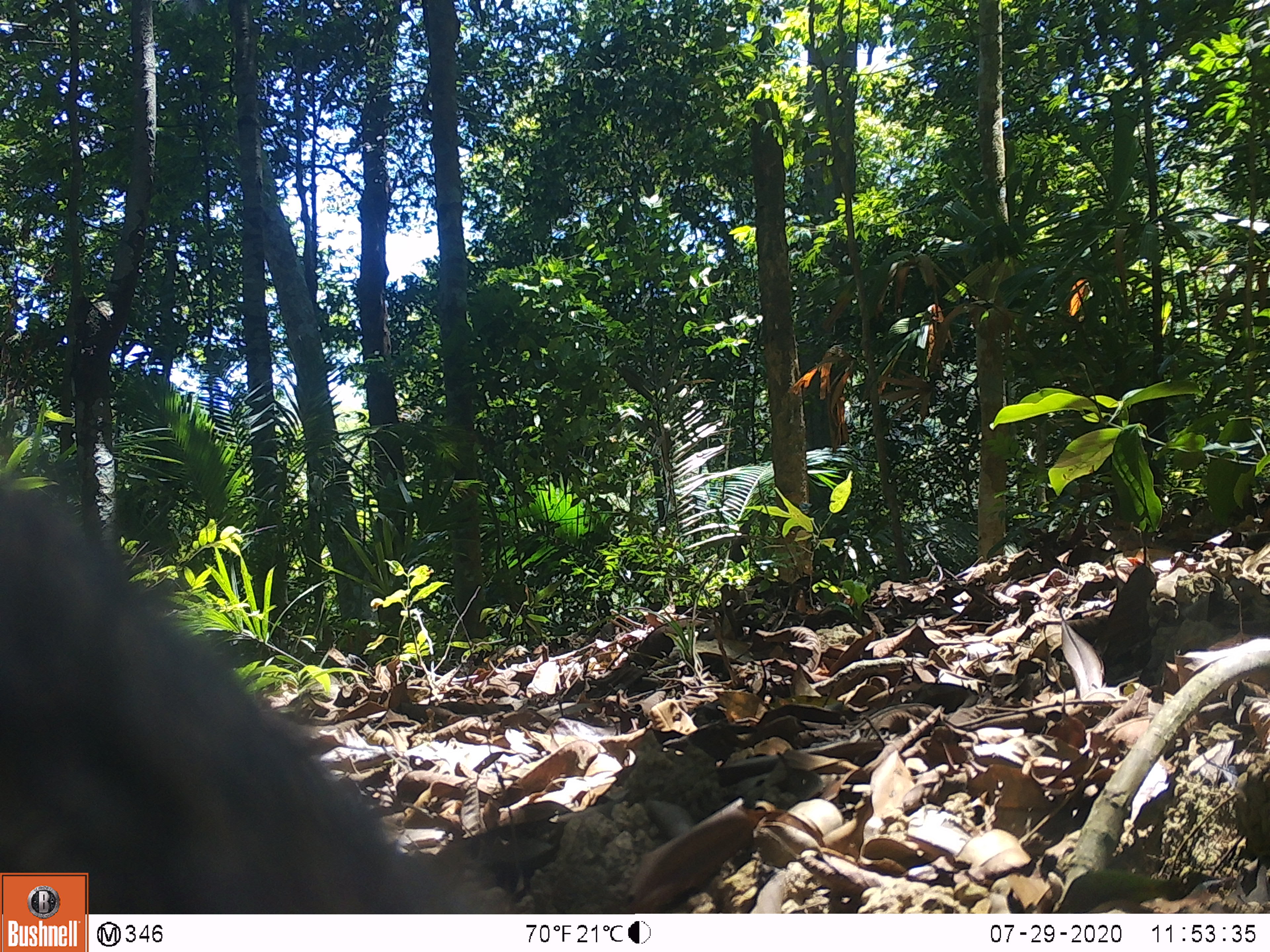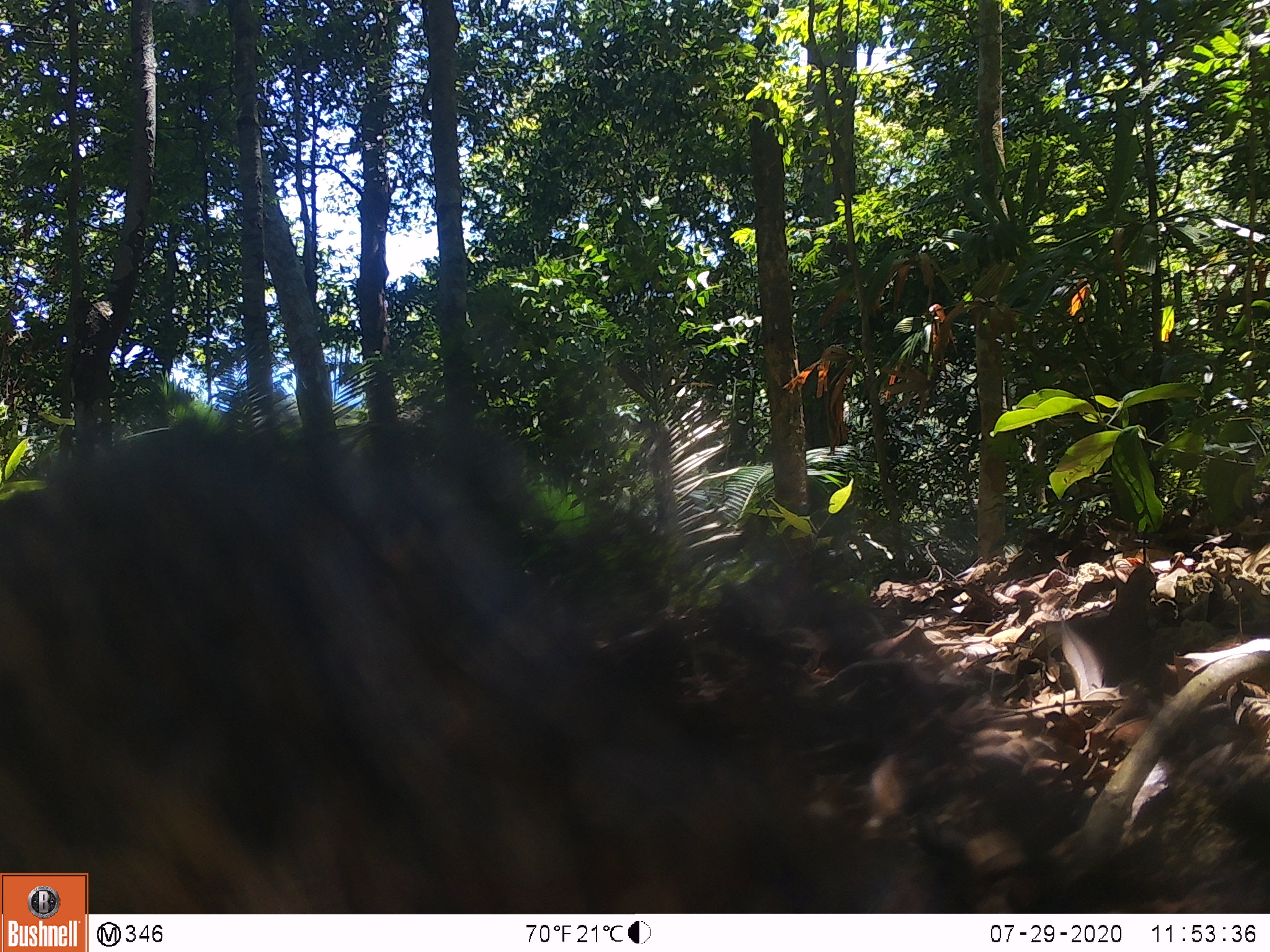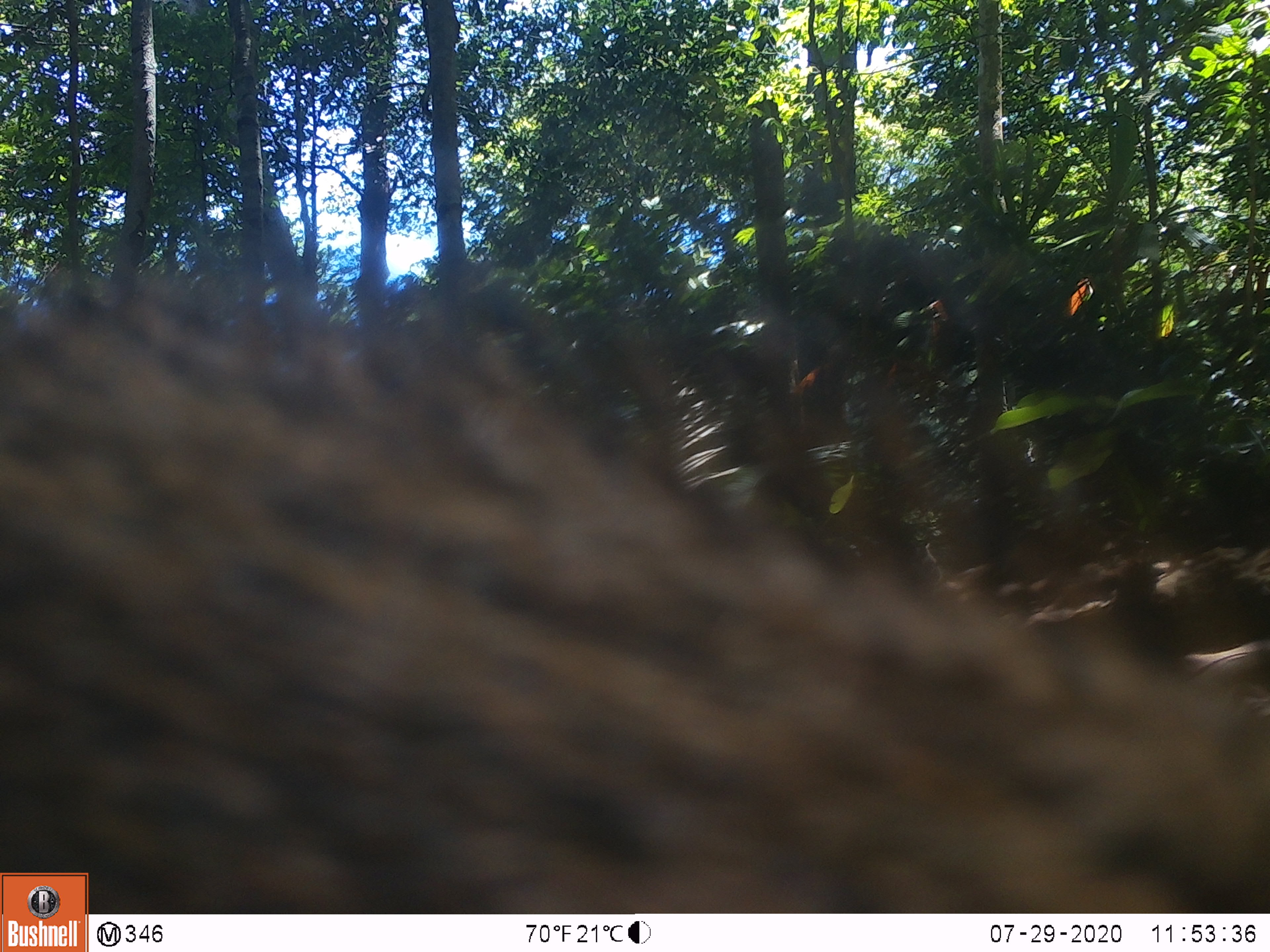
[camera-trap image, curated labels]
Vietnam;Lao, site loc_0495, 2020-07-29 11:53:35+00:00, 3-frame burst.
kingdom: Animalia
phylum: Chordata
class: Mammalia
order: Artiodactyla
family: Suidae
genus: Sus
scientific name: Sus scrofa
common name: eurasian wild pig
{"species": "eurasian wild pig (Sus scrofa)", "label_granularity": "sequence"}